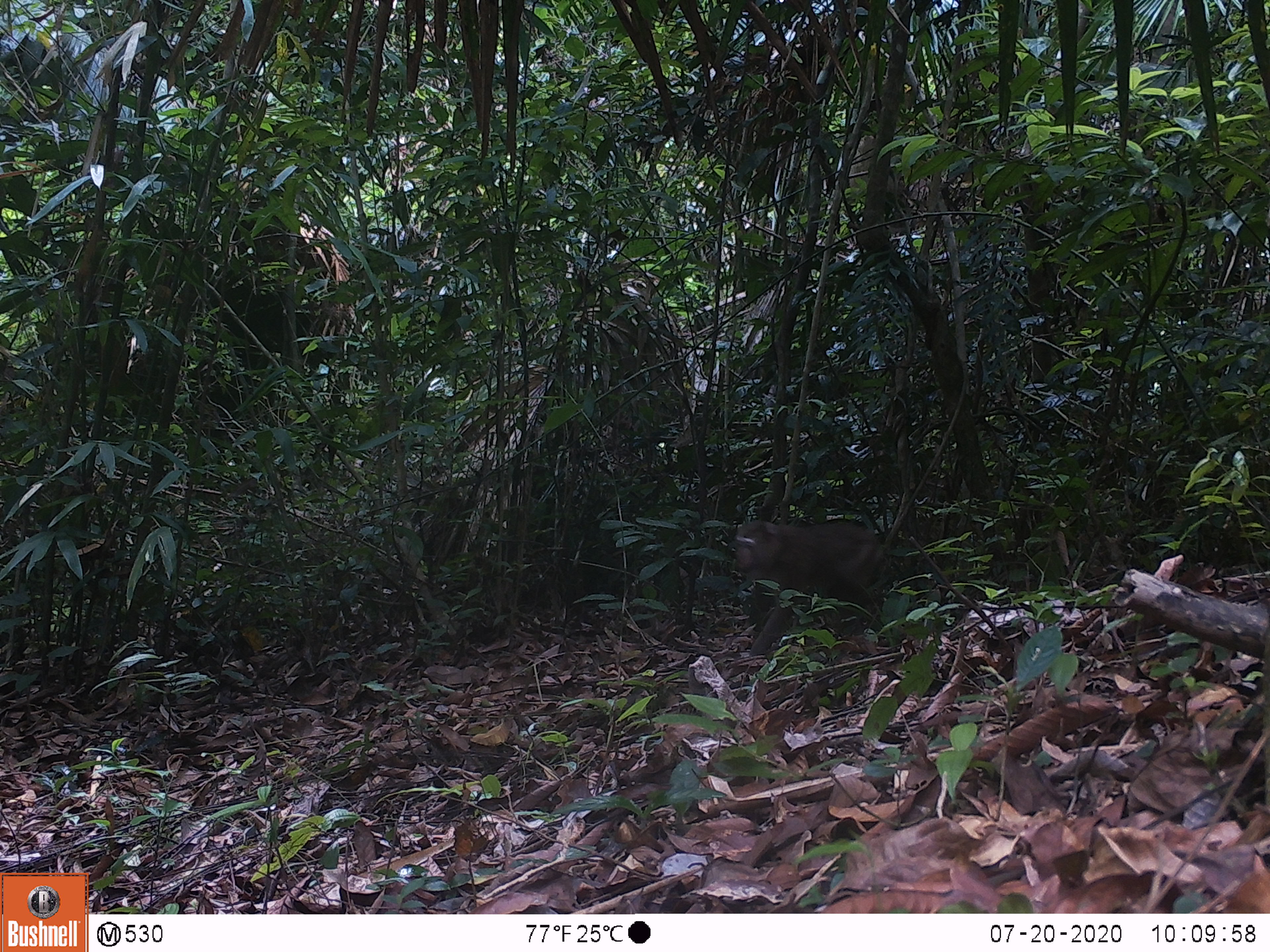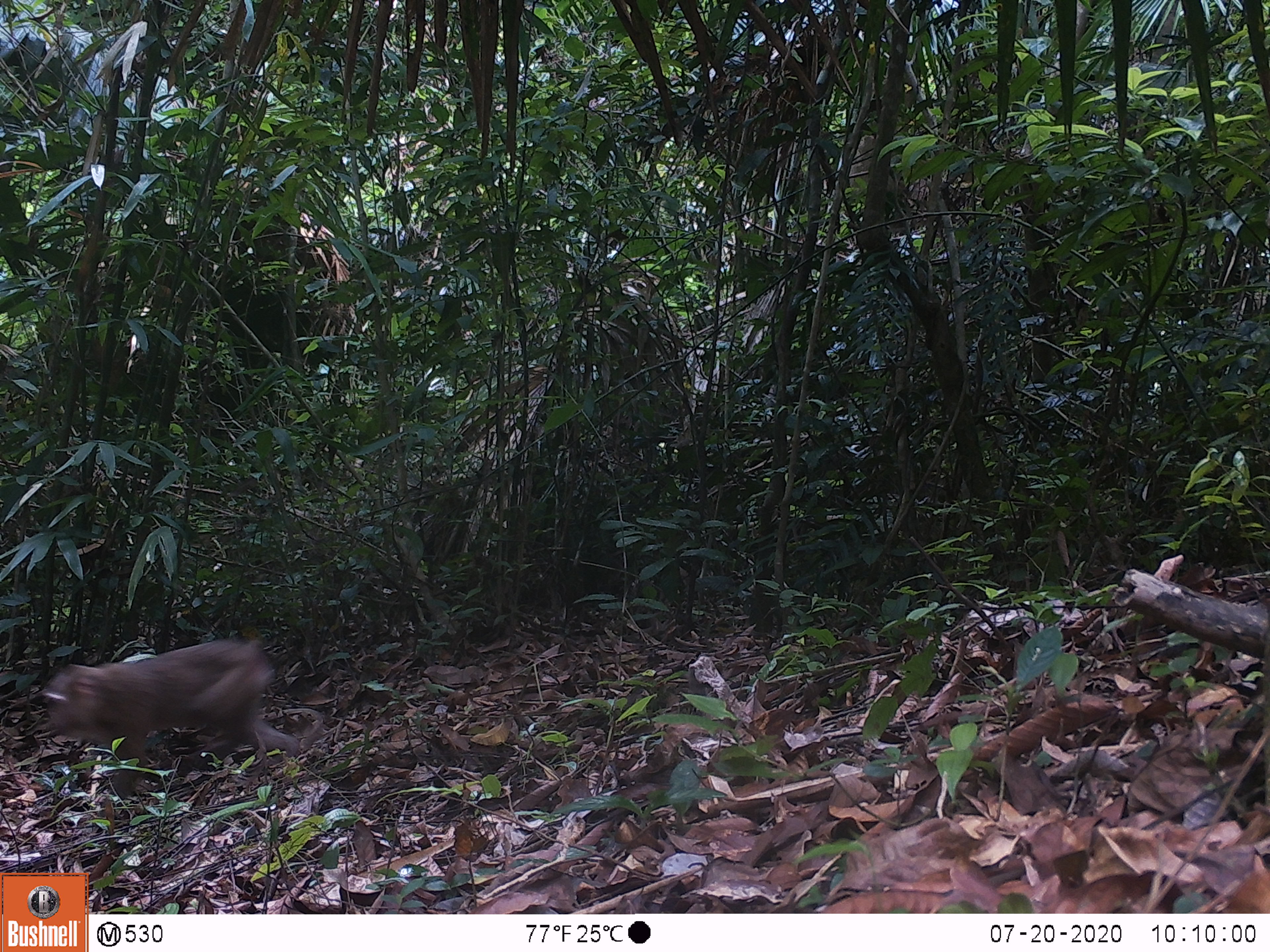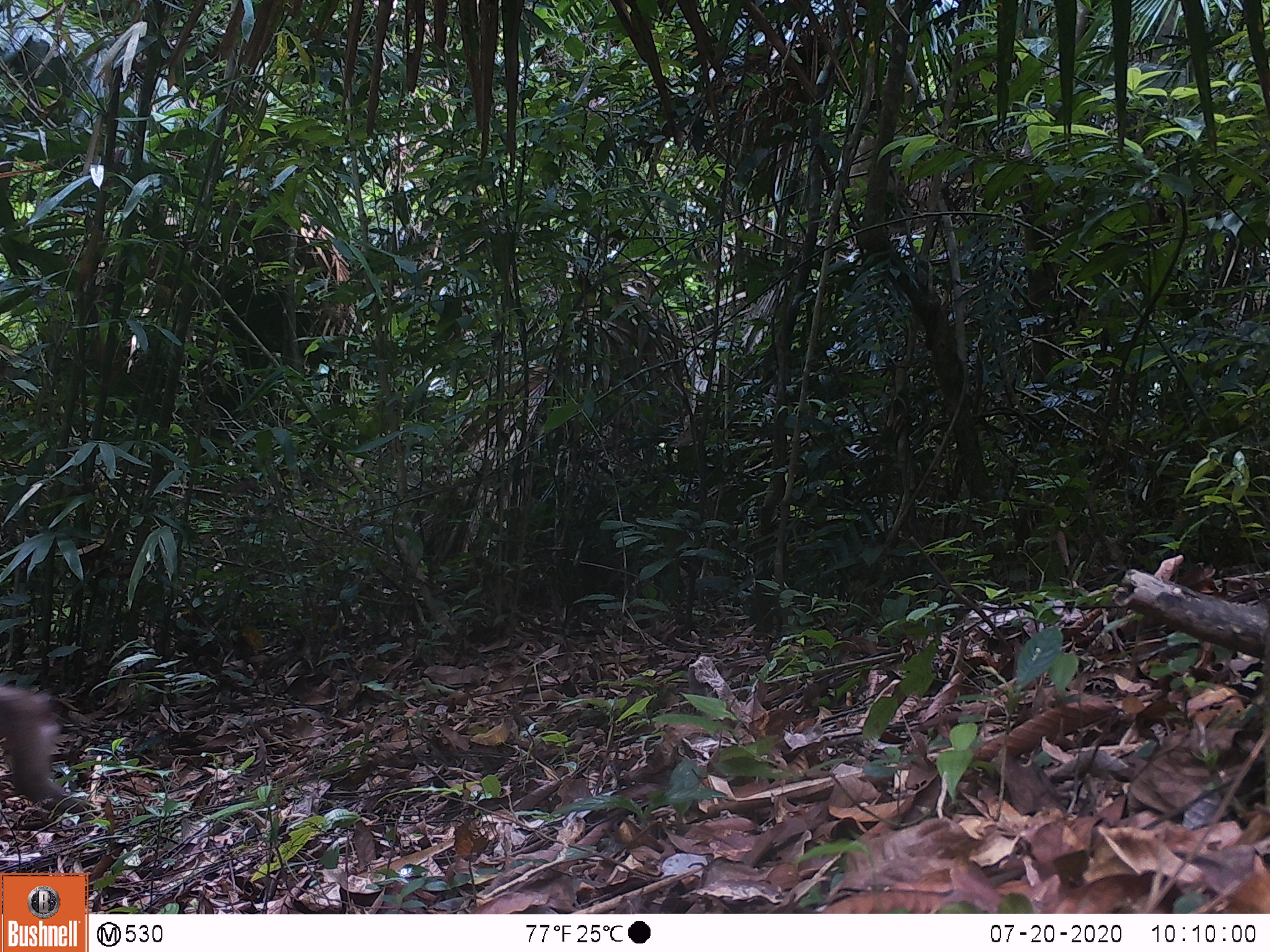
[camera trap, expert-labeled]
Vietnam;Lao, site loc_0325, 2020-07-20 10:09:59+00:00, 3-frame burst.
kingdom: Animalia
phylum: Chordata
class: Mammalia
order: Primates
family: Cercopithecidae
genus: Macaca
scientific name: Macaca nemestrina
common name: pig-tailed macaque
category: pig tailed macaque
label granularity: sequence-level